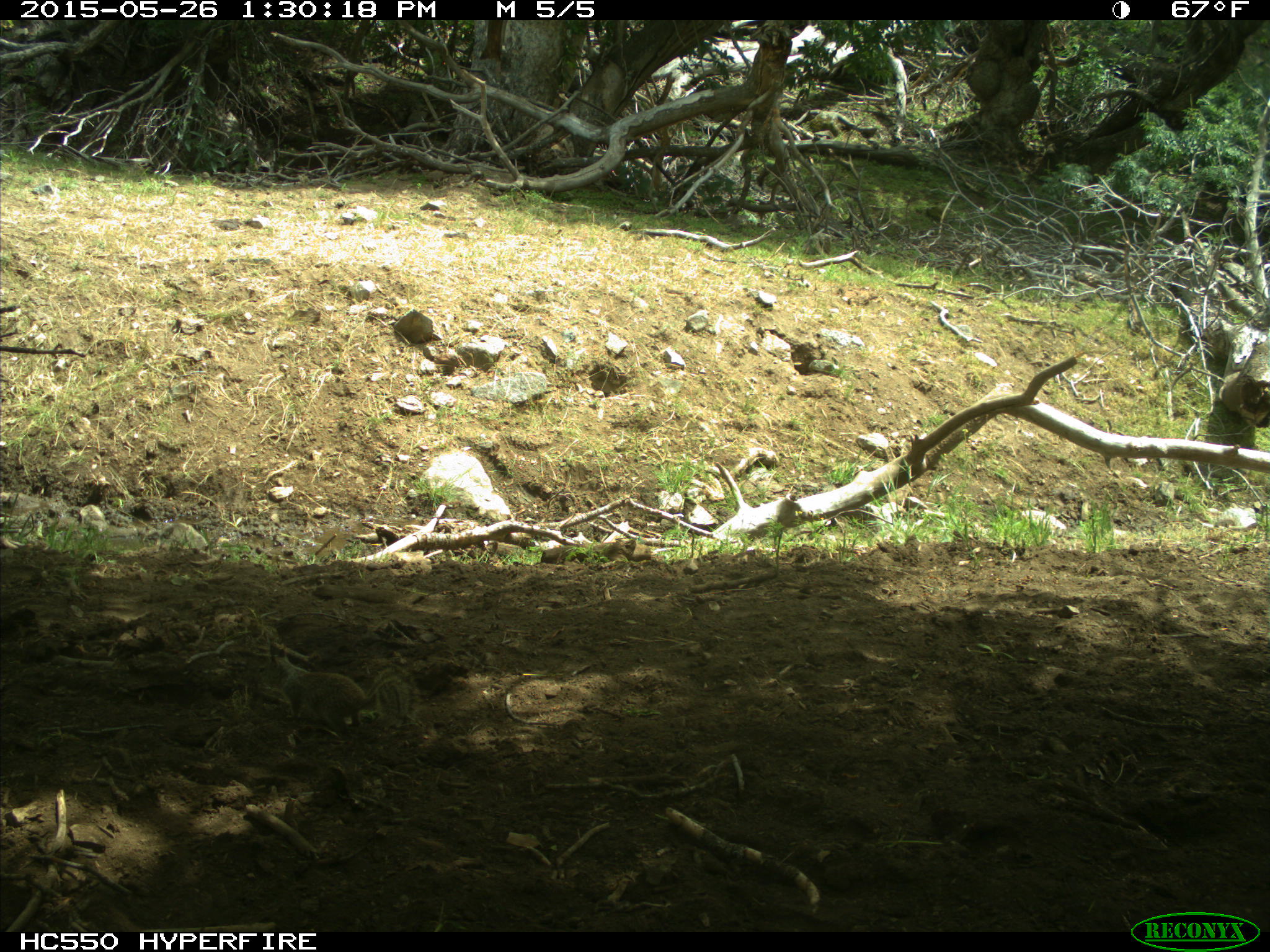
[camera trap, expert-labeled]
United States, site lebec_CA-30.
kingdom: Animalia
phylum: Chordata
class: Mammalia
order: Rodentia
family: Sciuridae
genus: Otospermophilus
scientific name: Otospermophilus beecheyi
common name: california ground squirrel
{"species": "Otospermophilus beecheyi (california ground squirrel)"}